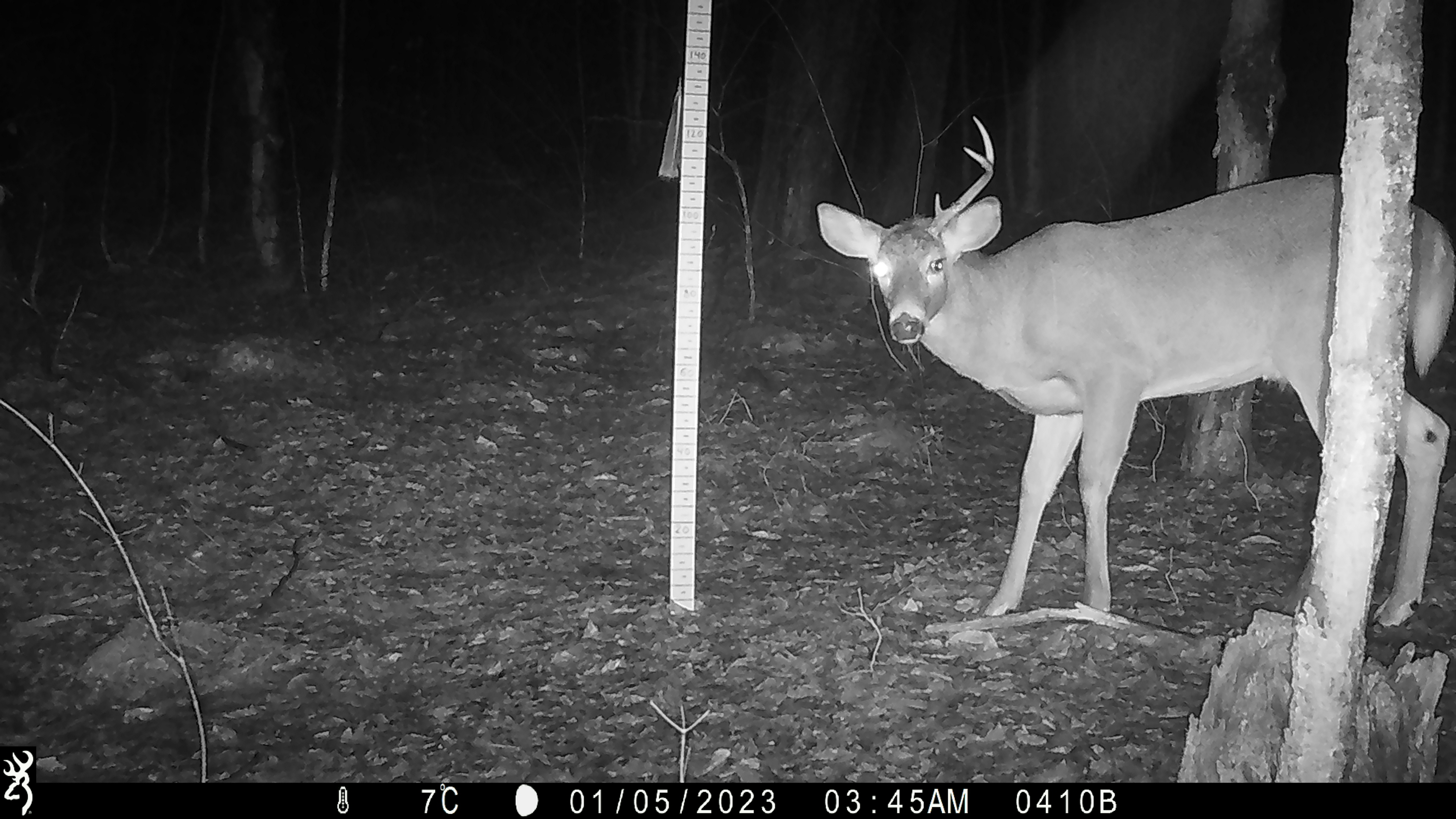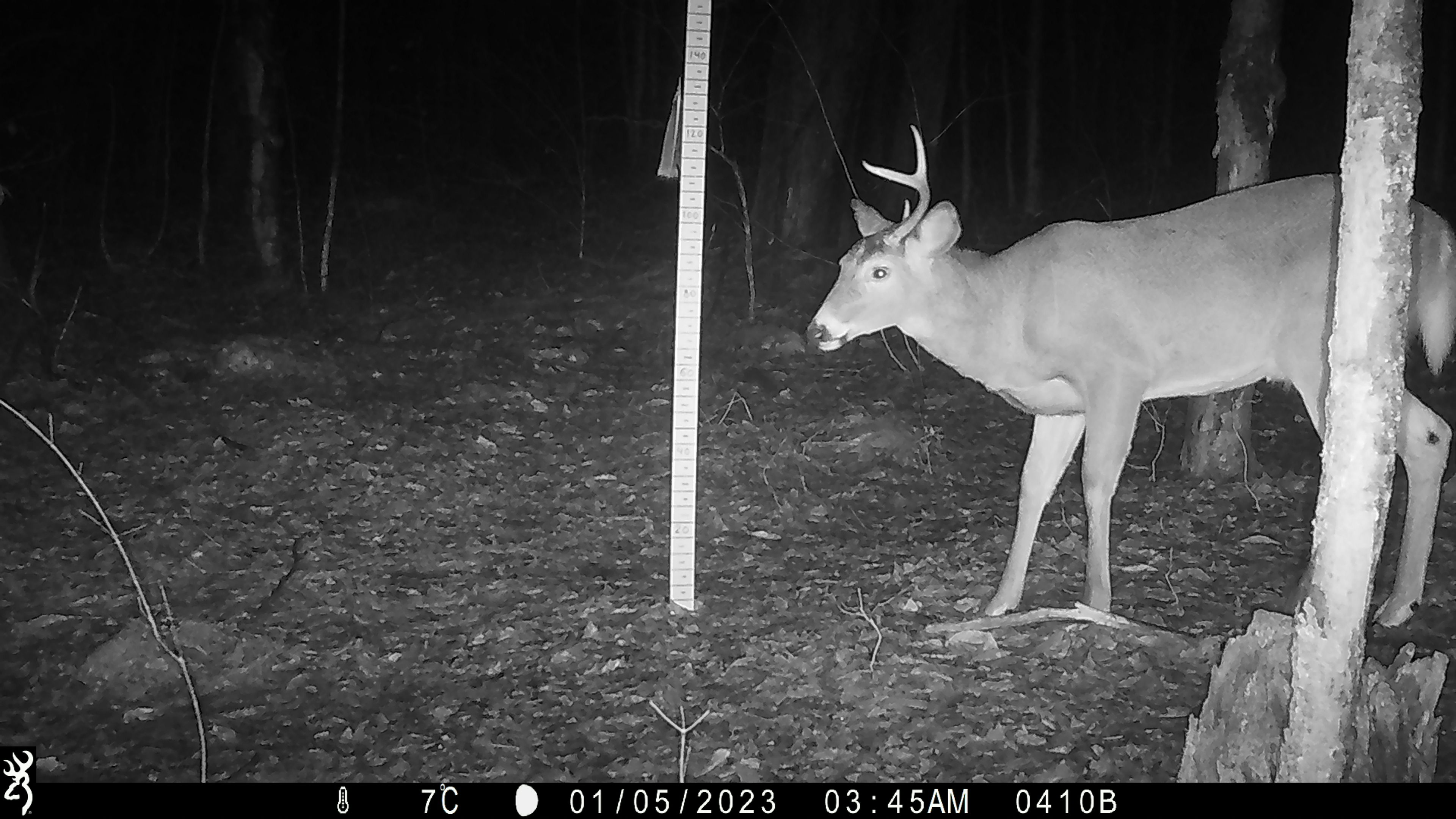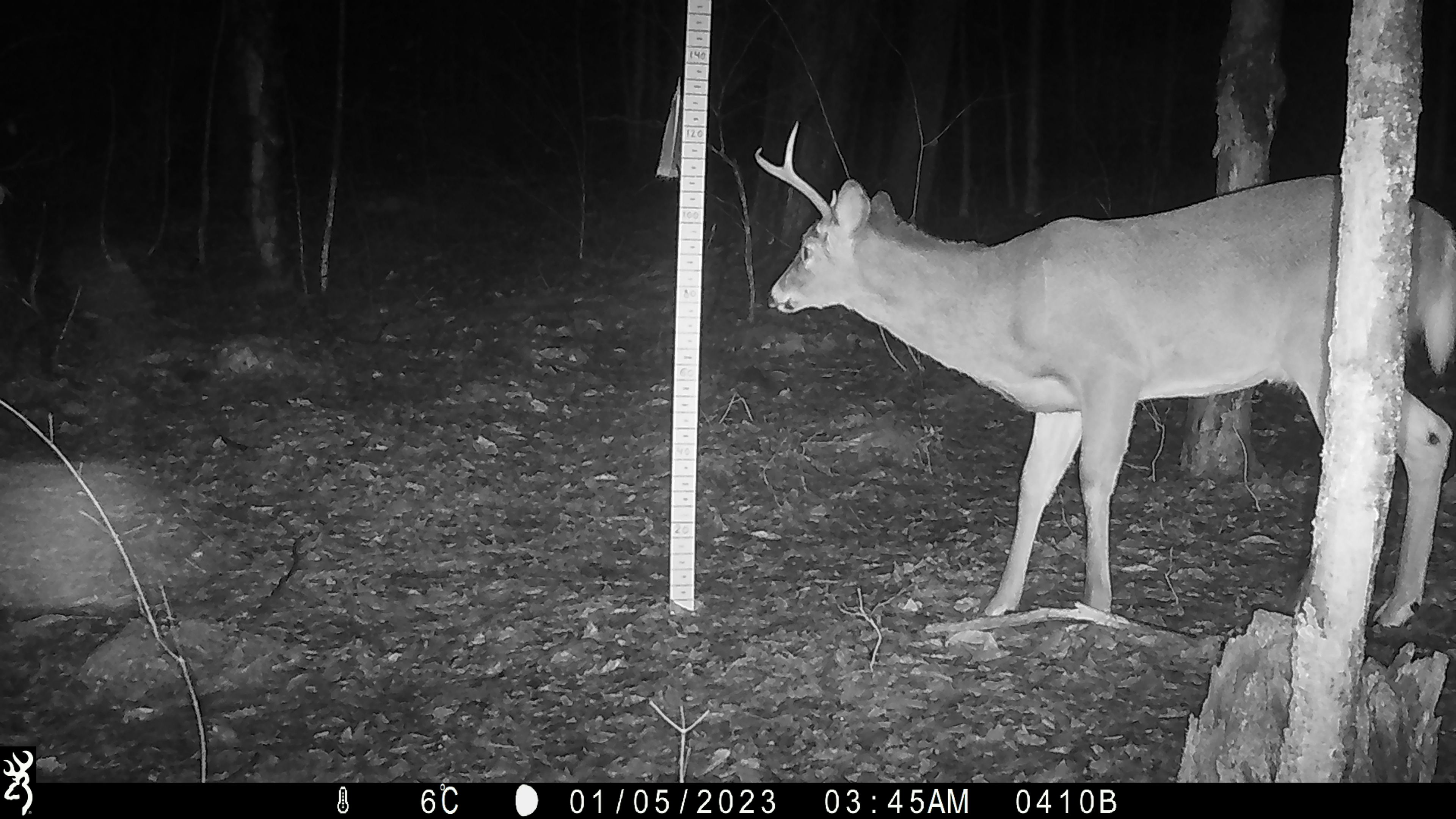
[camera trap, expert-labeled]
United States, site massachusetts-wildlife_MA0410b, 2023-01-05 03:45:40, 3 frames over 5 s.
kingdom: Animalia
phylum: Chordata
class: Mammalia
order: Artiodactyla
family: Cervidae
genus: Odocoileus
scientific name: Odocoileus virginianus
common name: white-tailed deer